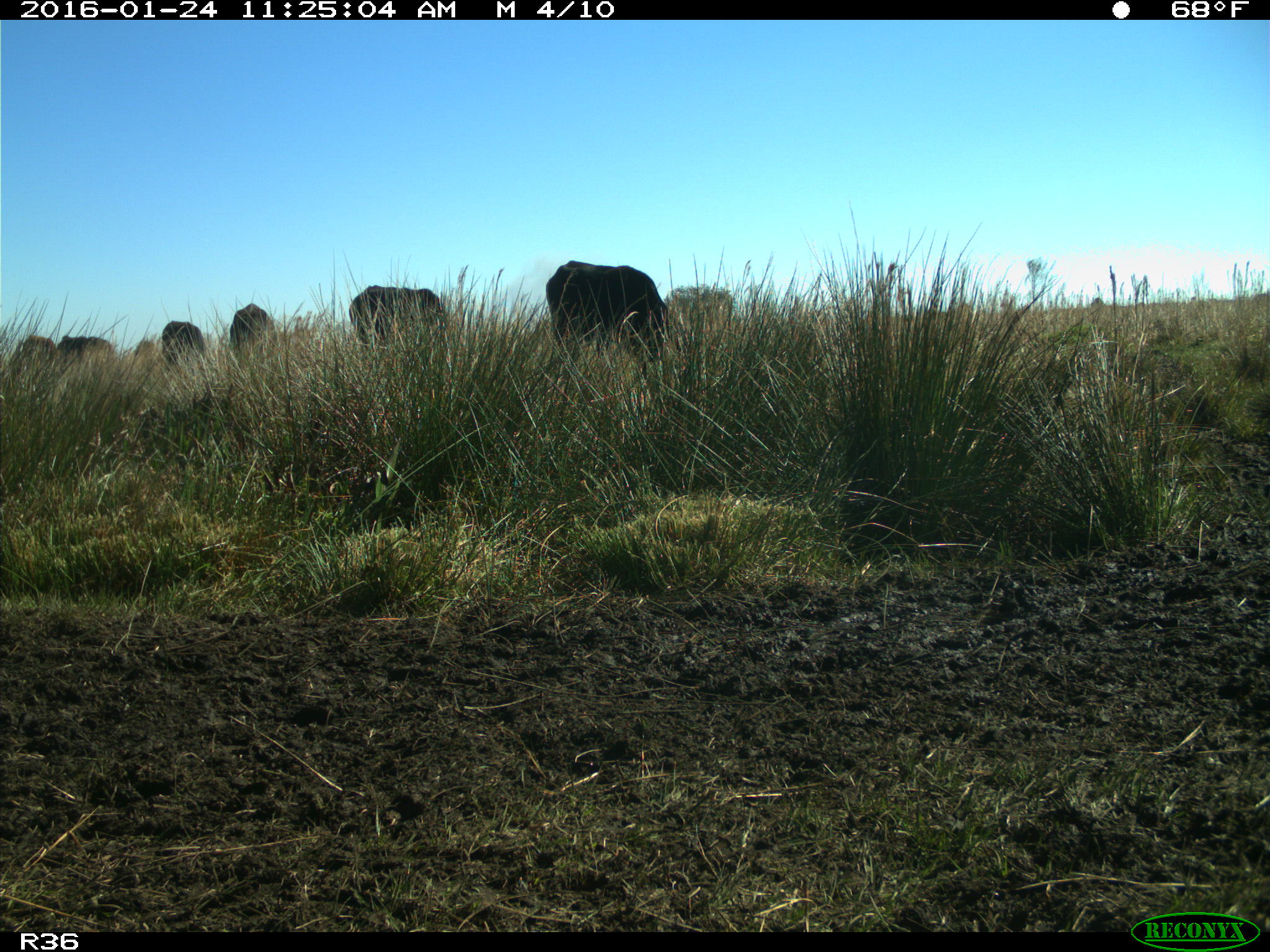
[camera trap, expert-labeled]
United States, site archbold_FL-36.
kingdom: Animalia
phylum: Chordata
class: Mammalia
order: Artiodactyla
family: Bovidae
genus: Bos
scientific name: Bos taurus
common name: domestic cow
Bos taurus (domestic cow).